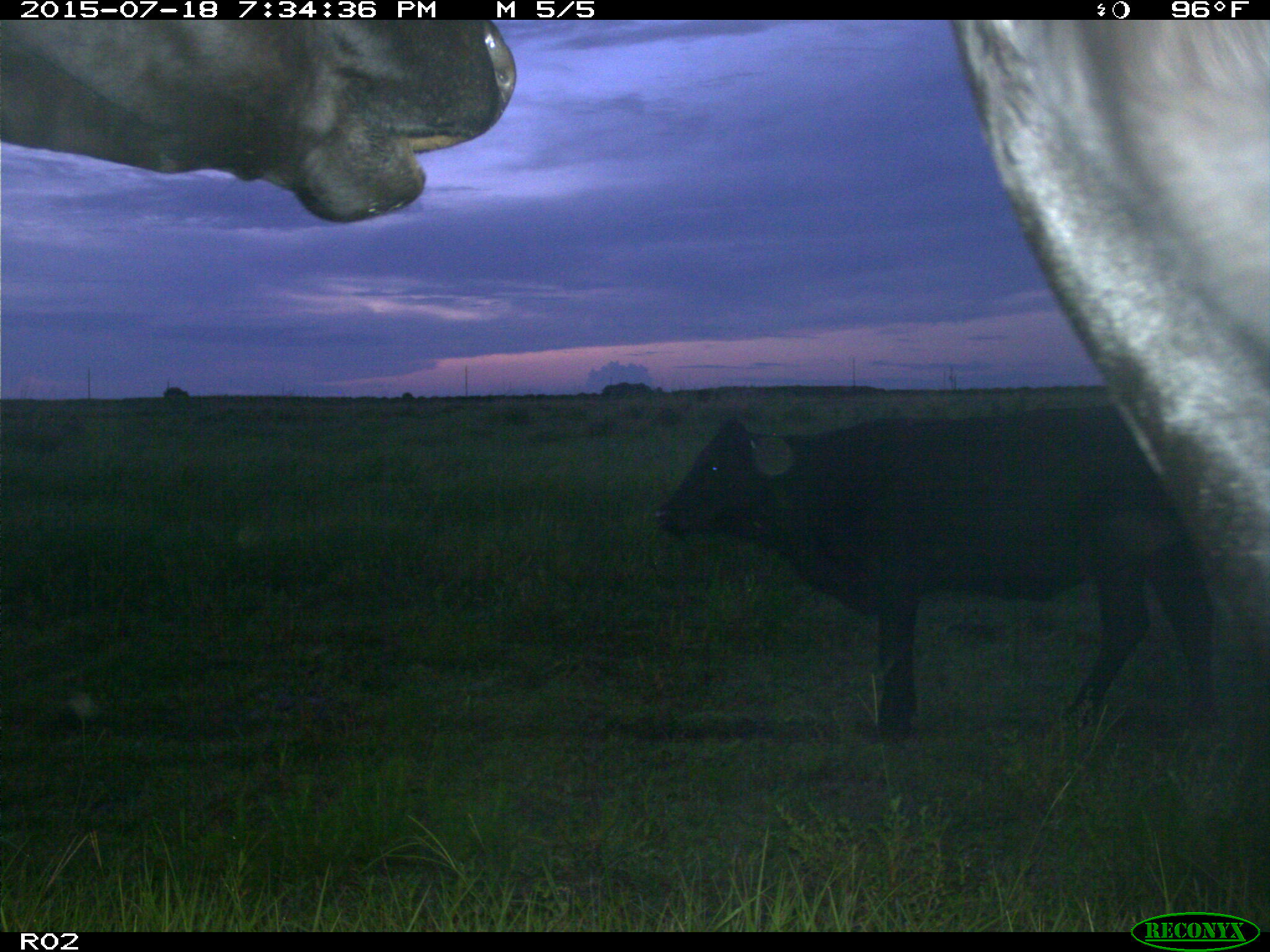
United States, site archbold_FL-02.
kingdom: Animalia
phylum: Chordata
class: Mammalia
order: Artiodactyla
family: Bovidae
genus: Bos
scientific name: Bos taurus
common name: domestic cow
Bos taurus (domestic cow).